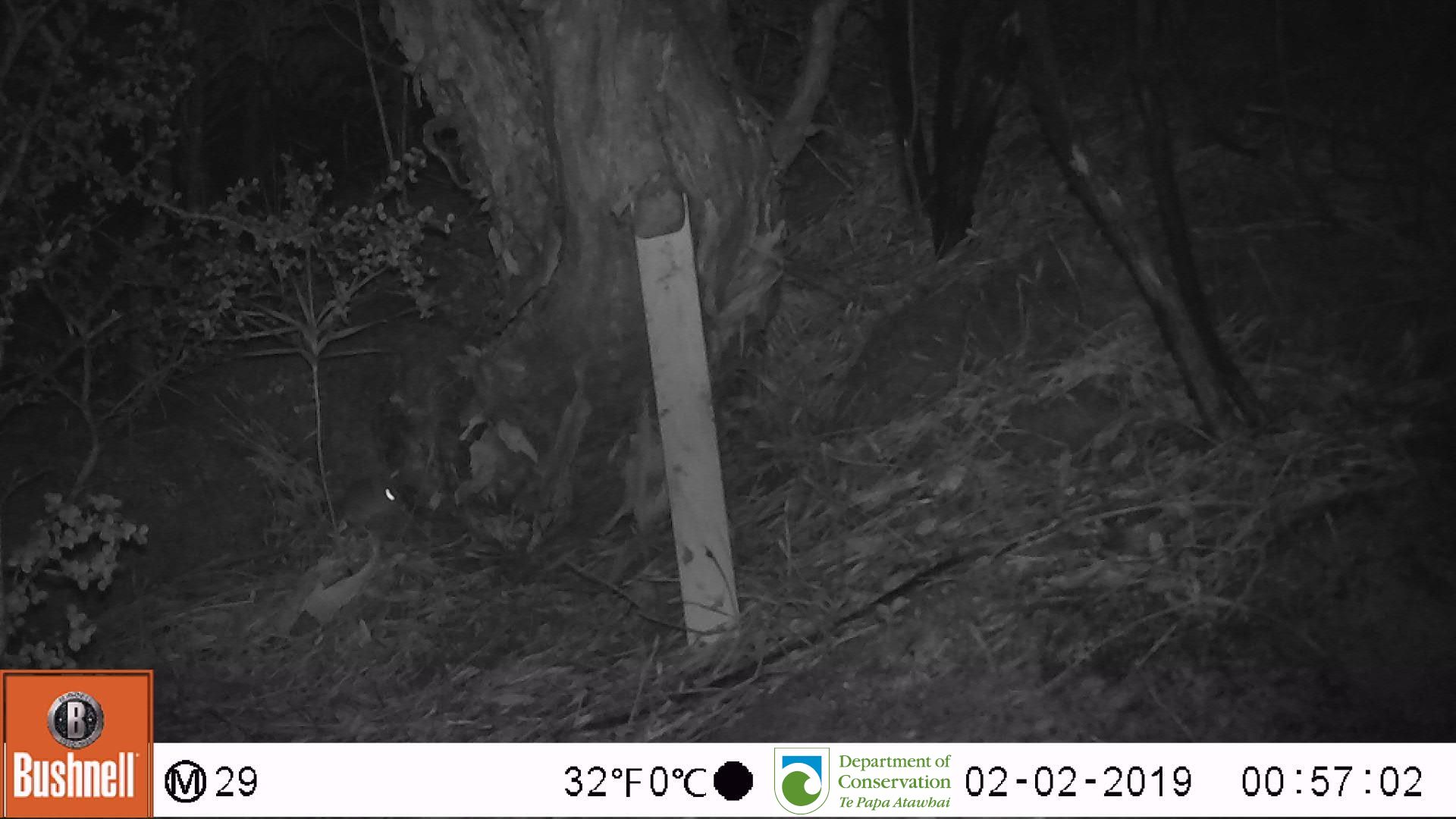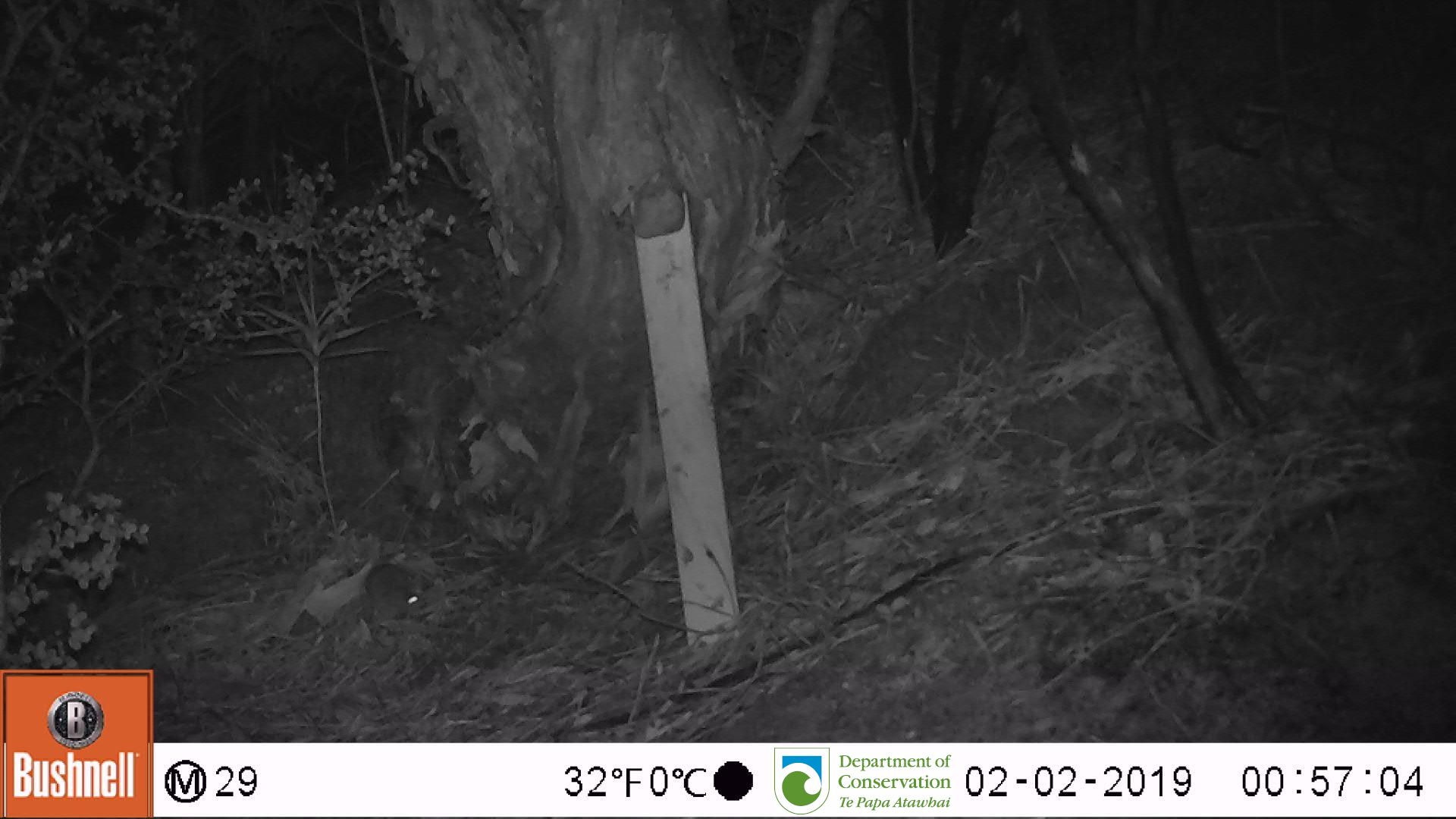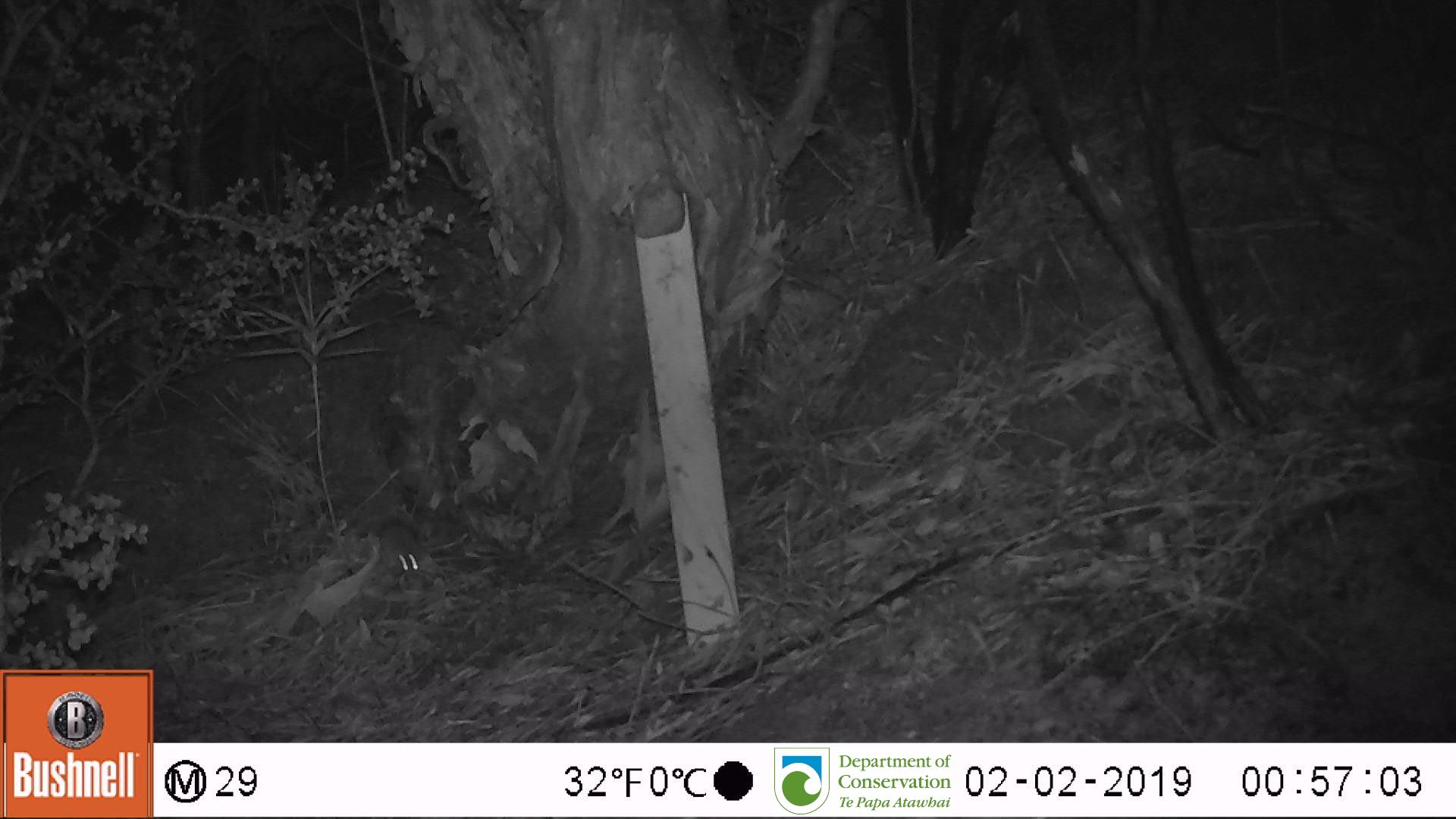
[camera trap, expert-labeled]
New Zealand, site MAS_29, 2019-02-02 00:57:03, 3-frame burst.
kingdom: Animalia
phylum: Chordata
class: Mammalia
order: Rodentia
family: Muridae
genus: Mus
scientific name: Mus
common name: mouse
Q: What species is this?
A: Mouse (Mus).